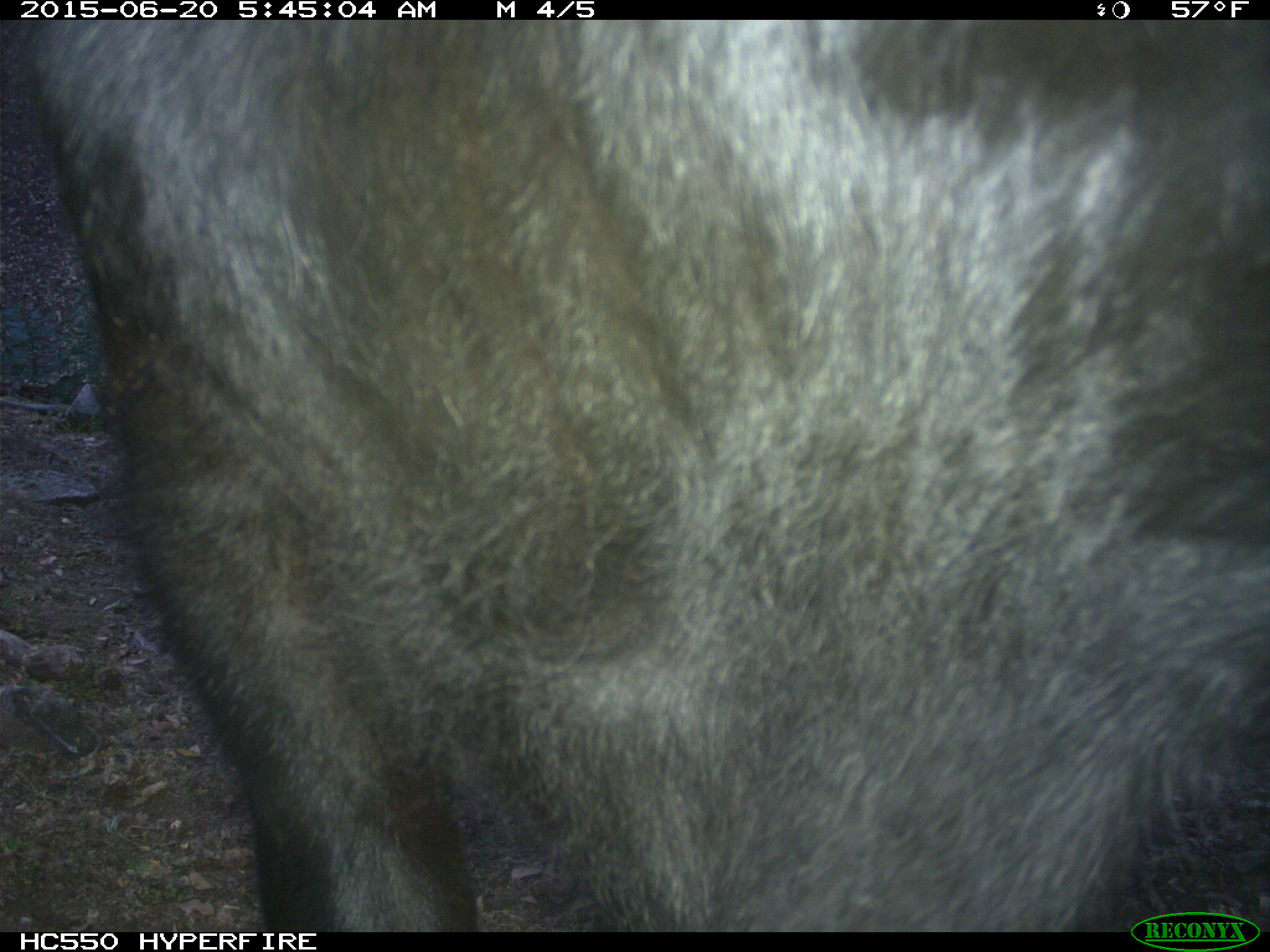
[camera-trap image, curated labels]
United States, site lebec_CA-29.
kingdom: Animalia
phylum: Chordata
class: Mammalia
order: Artiodactyla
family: Bovidae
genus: Bos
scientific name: Bos taurus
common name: domestic cow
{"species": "Bos taurus (domestic cow)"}